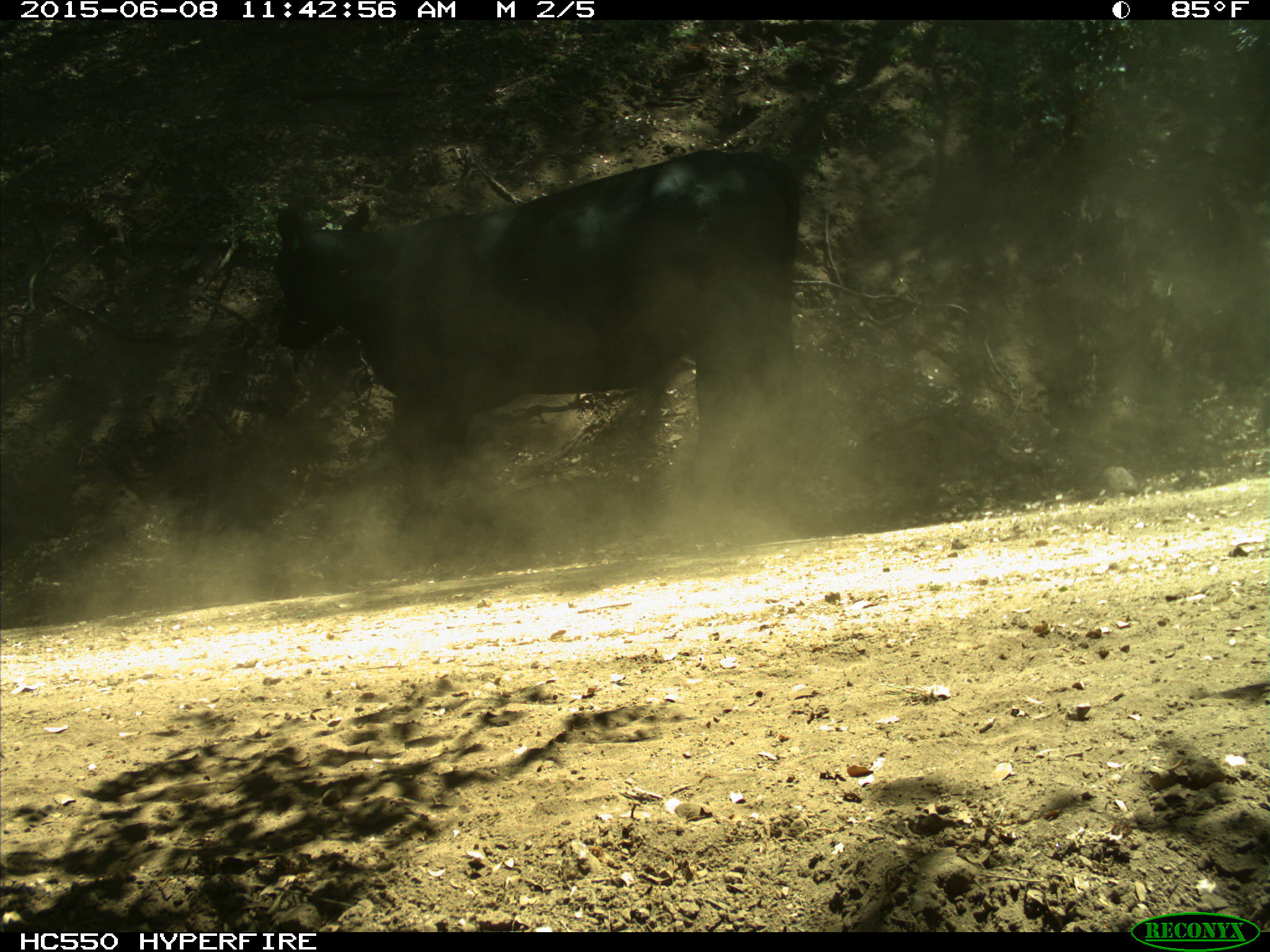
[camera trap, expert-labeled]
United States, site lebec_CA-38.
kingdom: Animalia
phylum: Chordata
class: Mammalia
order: Artiodactyla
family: Bovidae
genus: Bos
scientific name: Bos taurus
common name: domestic cow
Bos taurus (domestic cow).